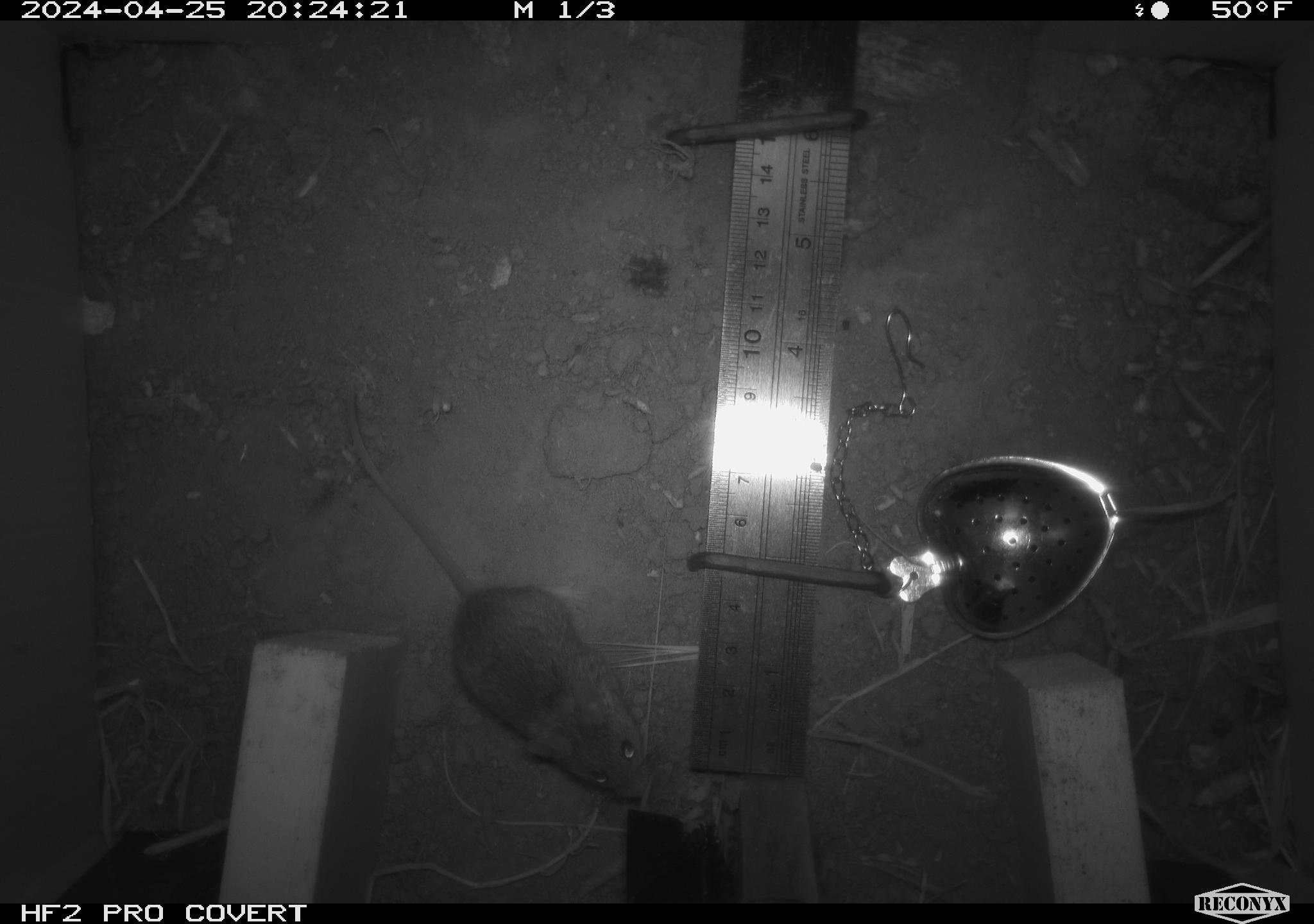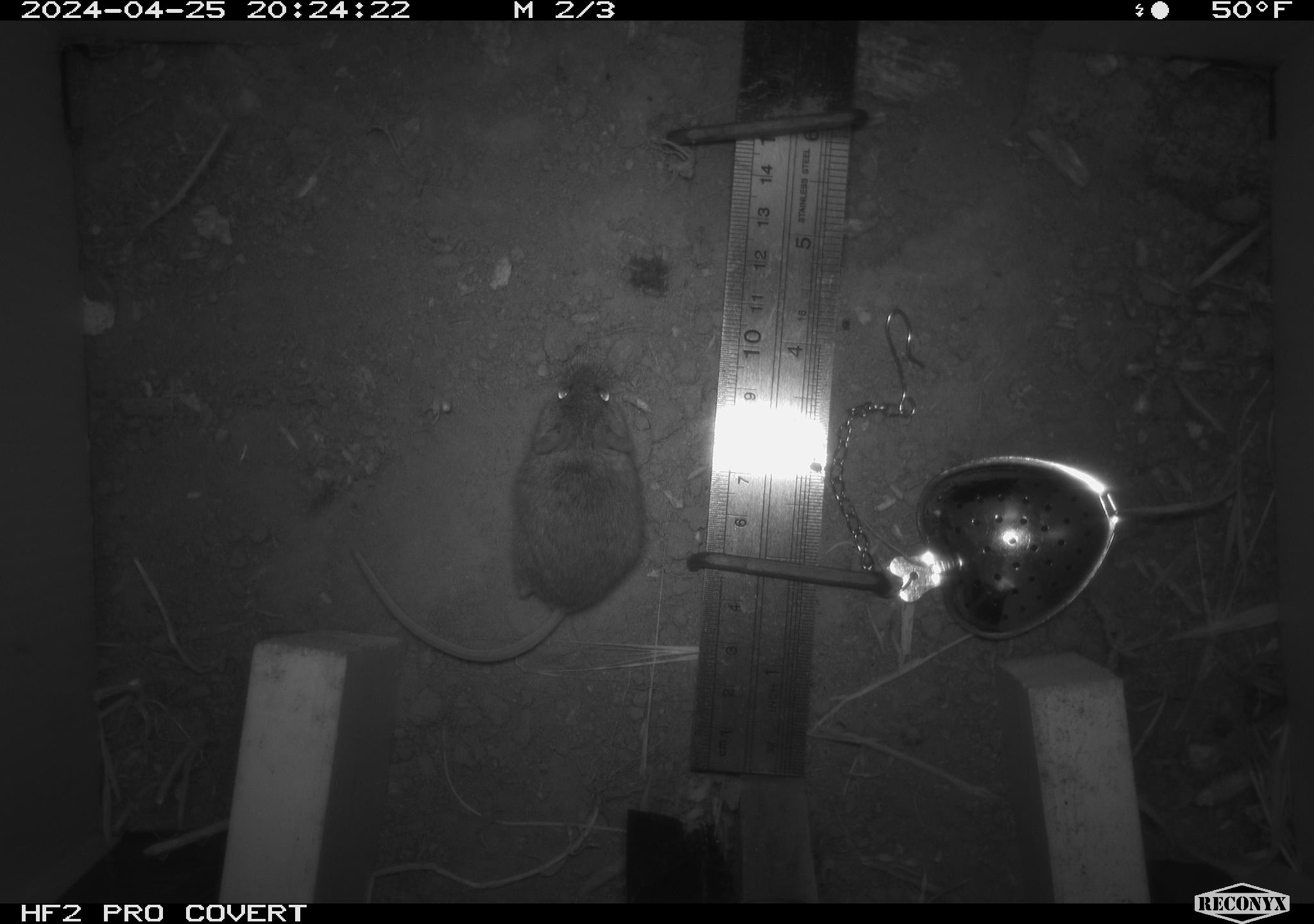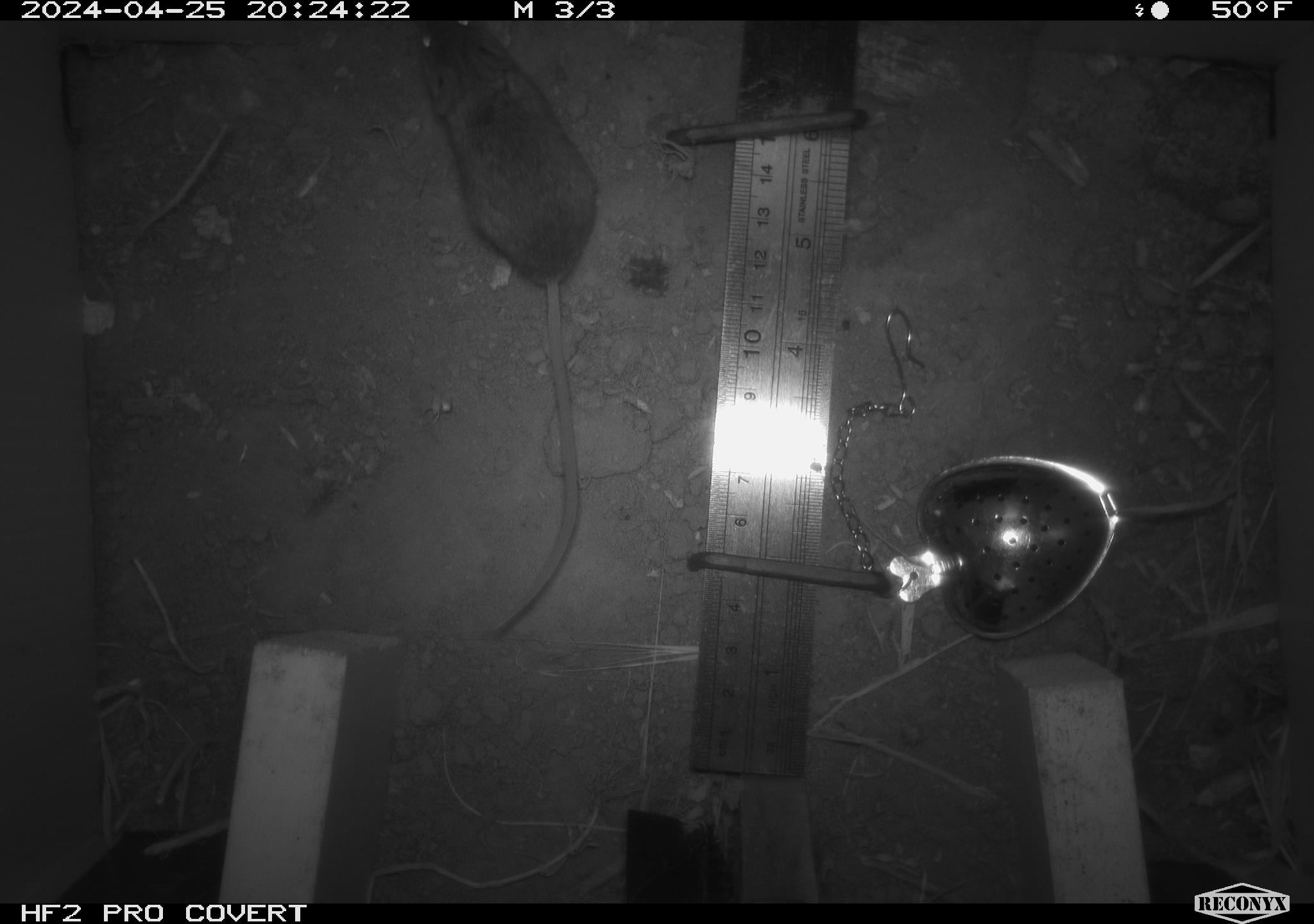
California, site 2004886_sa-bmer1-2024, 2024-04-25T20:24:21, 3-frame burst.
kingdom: Animalia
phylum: Chordata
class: Mammalia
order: Rodentia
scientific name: Rodentia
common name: mouse species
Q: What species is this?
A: Mouse species (Rodentia).